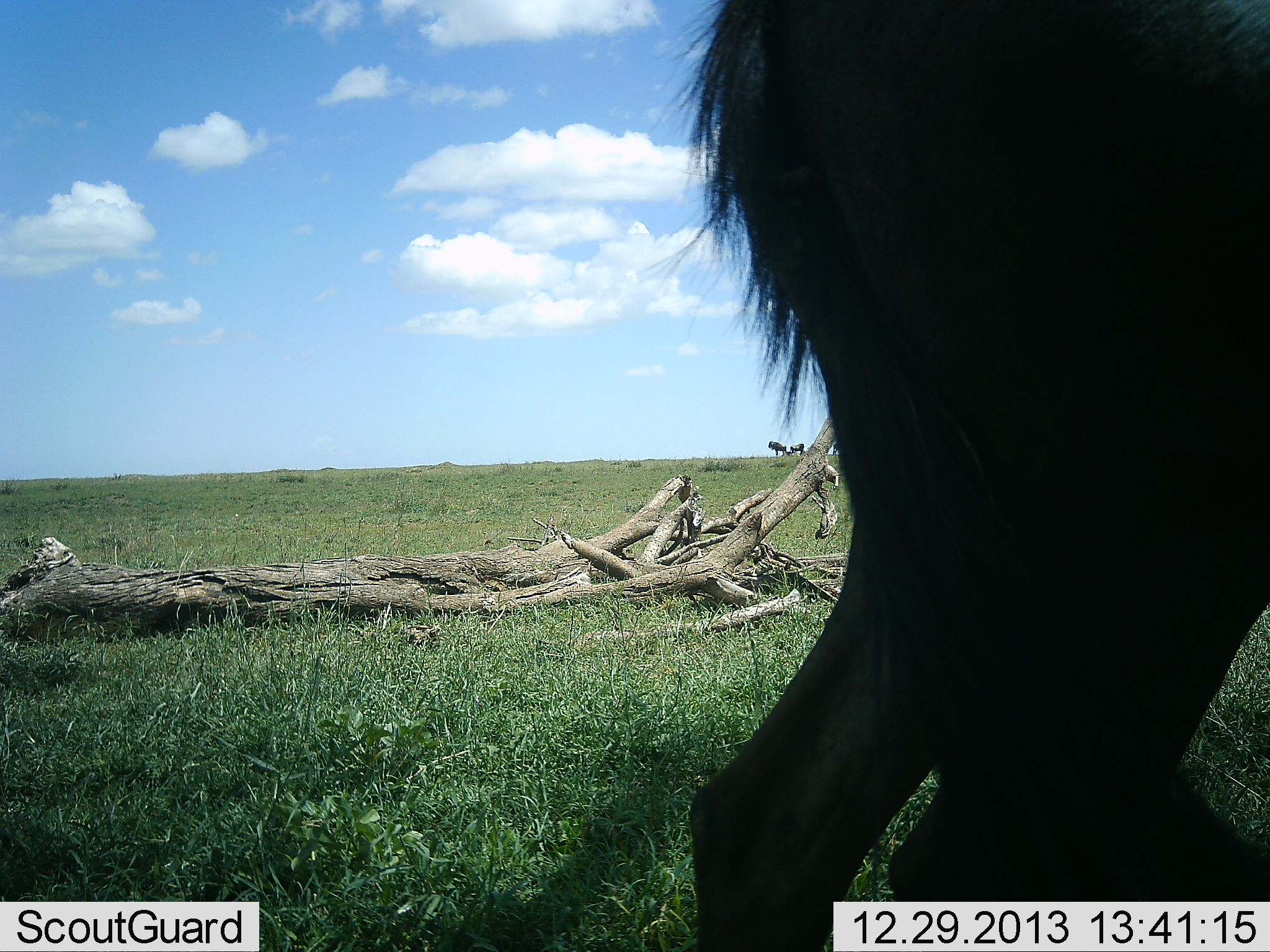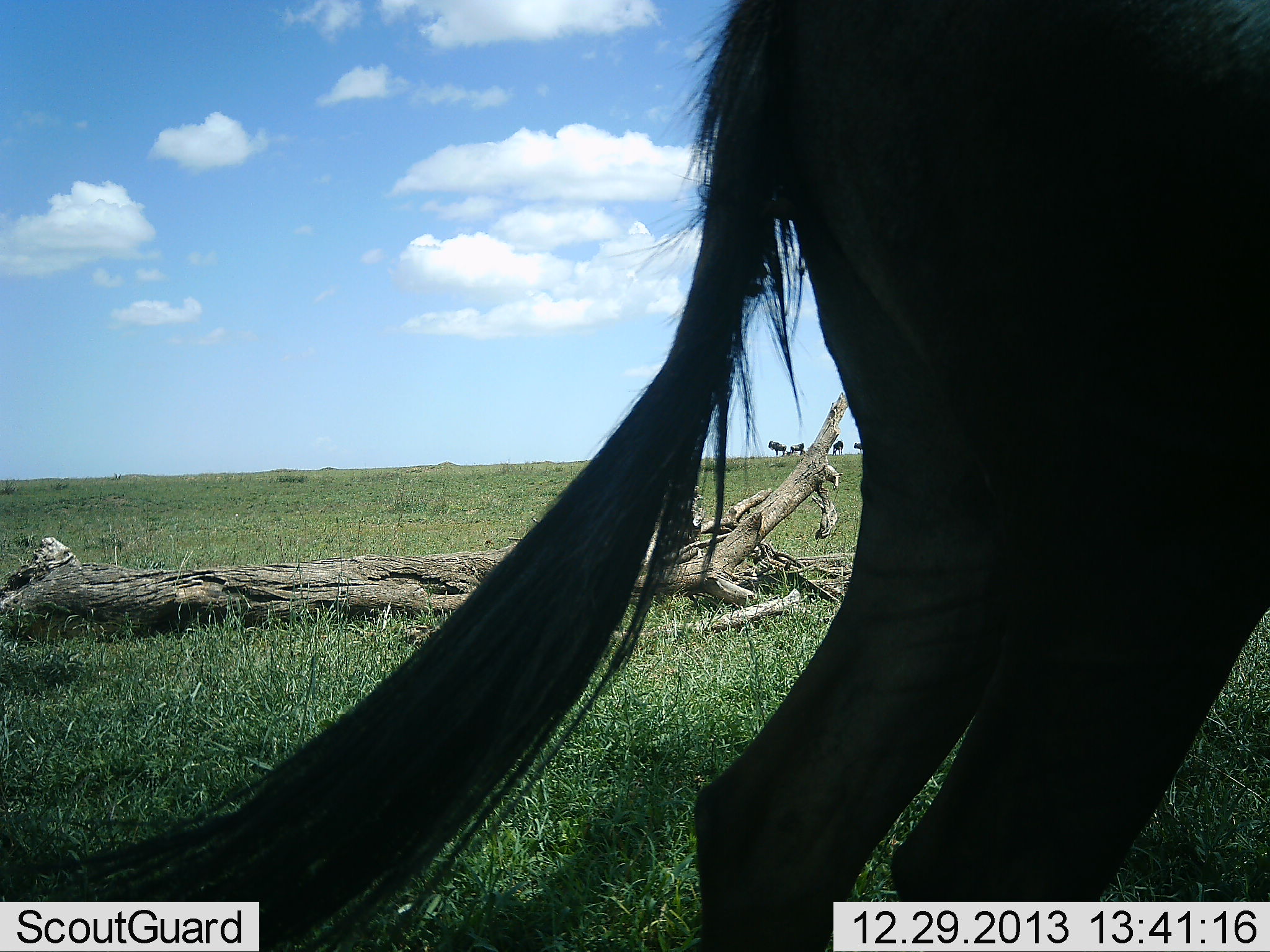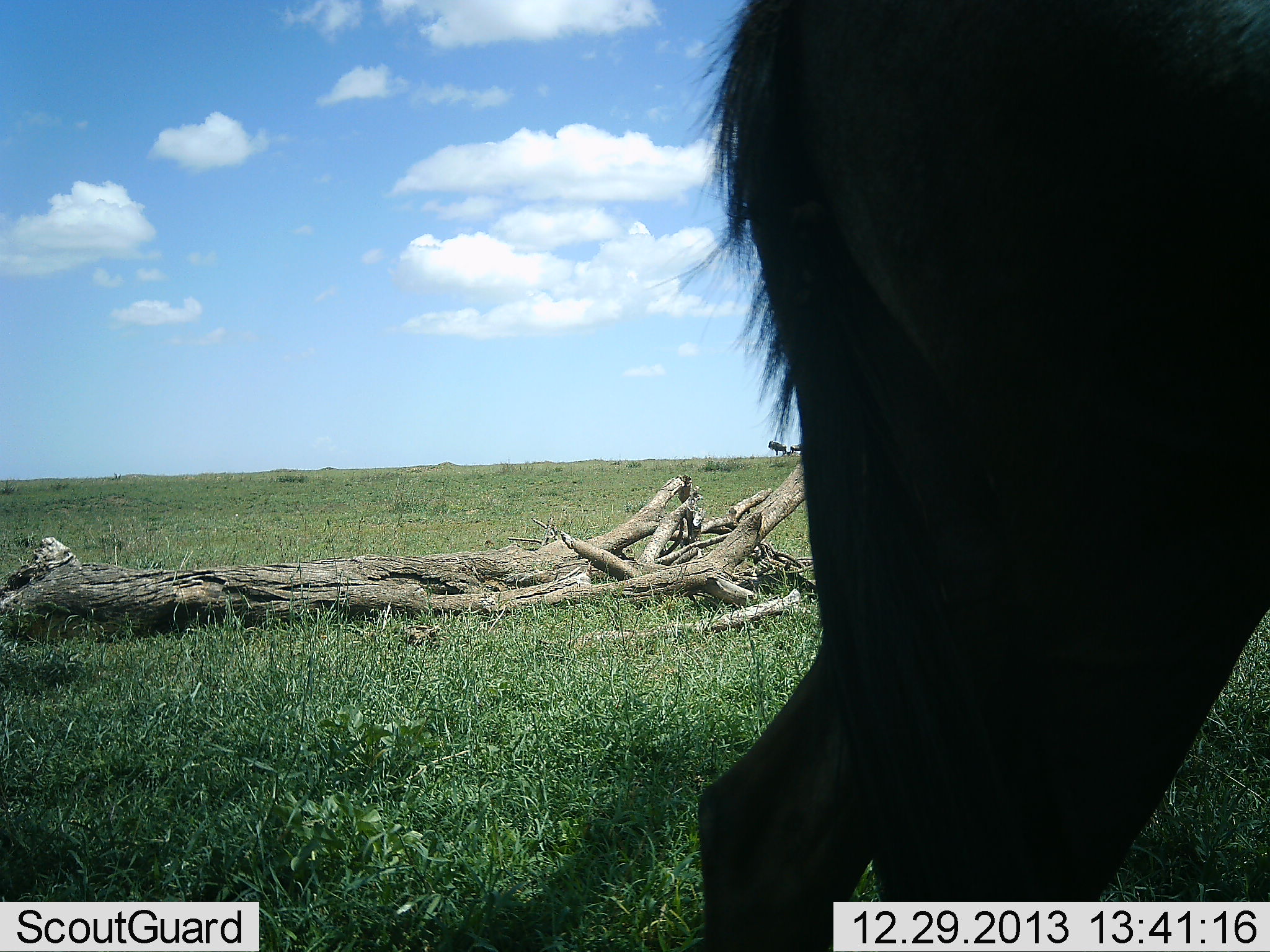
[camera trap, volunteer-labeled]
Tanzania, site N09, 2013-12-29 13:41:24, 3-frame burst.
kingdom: Animalia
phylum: Chordata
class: Mammalia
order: Artiodactyla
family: Bovidae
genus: Connochaetes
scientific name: Connochaetes taurinus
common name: blue wildebeest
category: wildebeest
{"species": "wildebeest (blue wildebeest) (Connochaetes taurinus)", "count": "1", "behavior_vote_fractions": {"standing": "100%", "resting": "0%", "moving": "0%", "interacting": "0%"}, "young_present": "0%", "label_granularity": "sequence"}